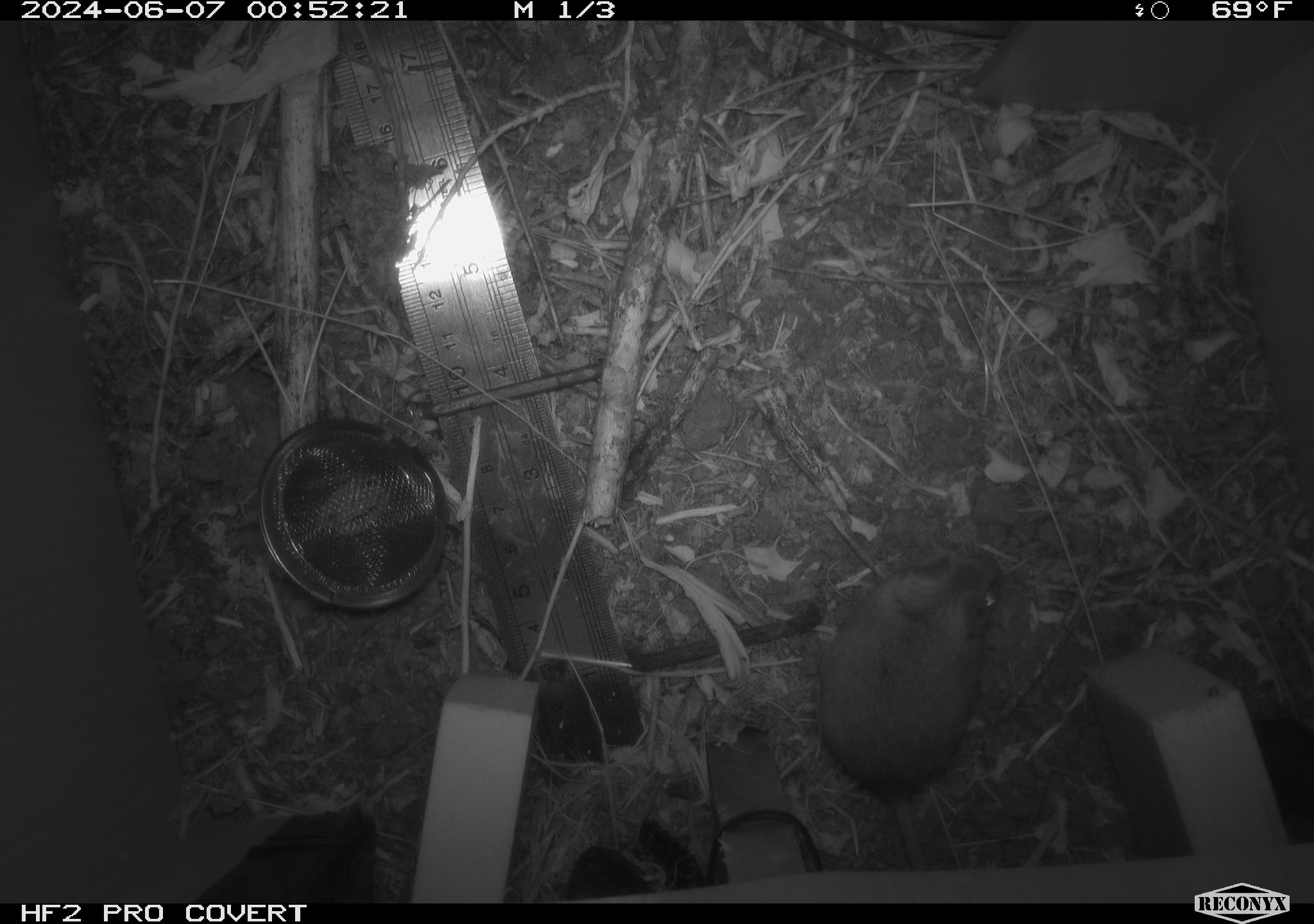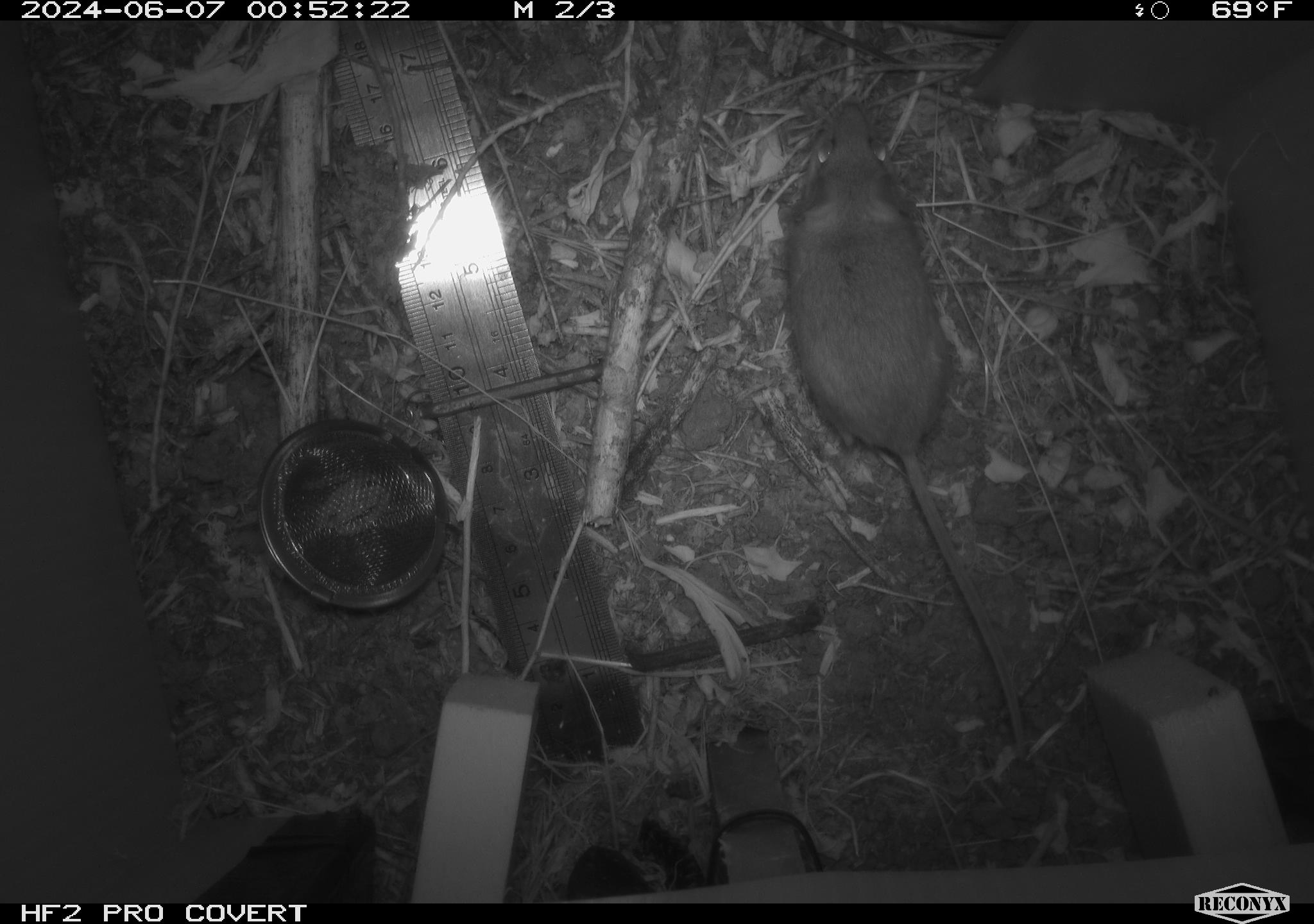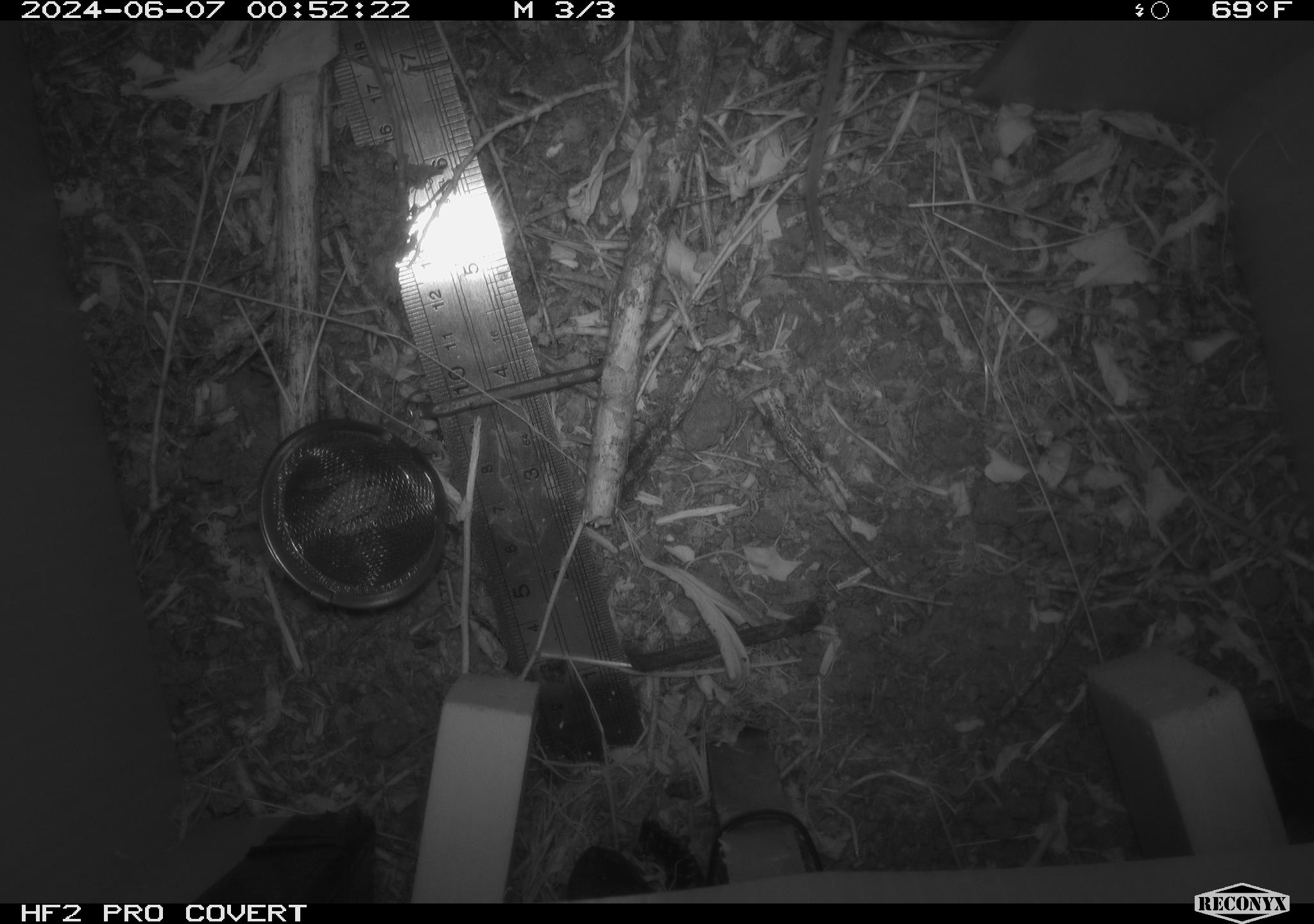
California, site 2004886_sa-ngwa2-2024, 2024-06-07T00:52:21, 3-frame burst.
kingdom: Animalia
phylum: Chordata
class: Mammalia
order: Rodentia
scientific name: Rodentia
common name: mouse species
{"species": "mouse species (Rodentia)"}